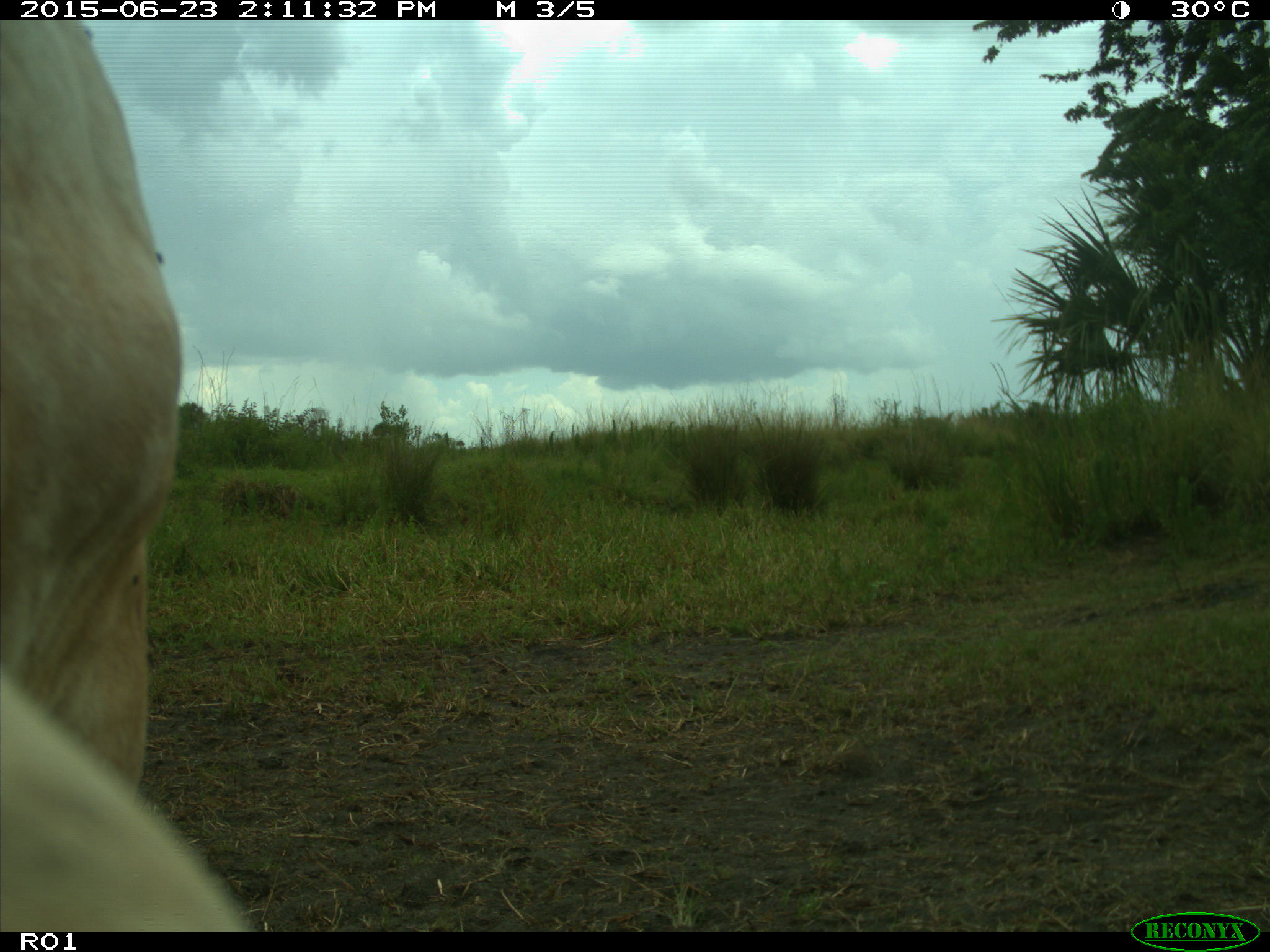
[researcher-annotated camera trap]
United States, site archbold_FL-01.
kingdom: Animalia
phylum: Chordata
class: Mammalia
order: Artiodactyla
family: Bovidae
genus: Bos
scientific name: Bos taurus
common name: domestic cow